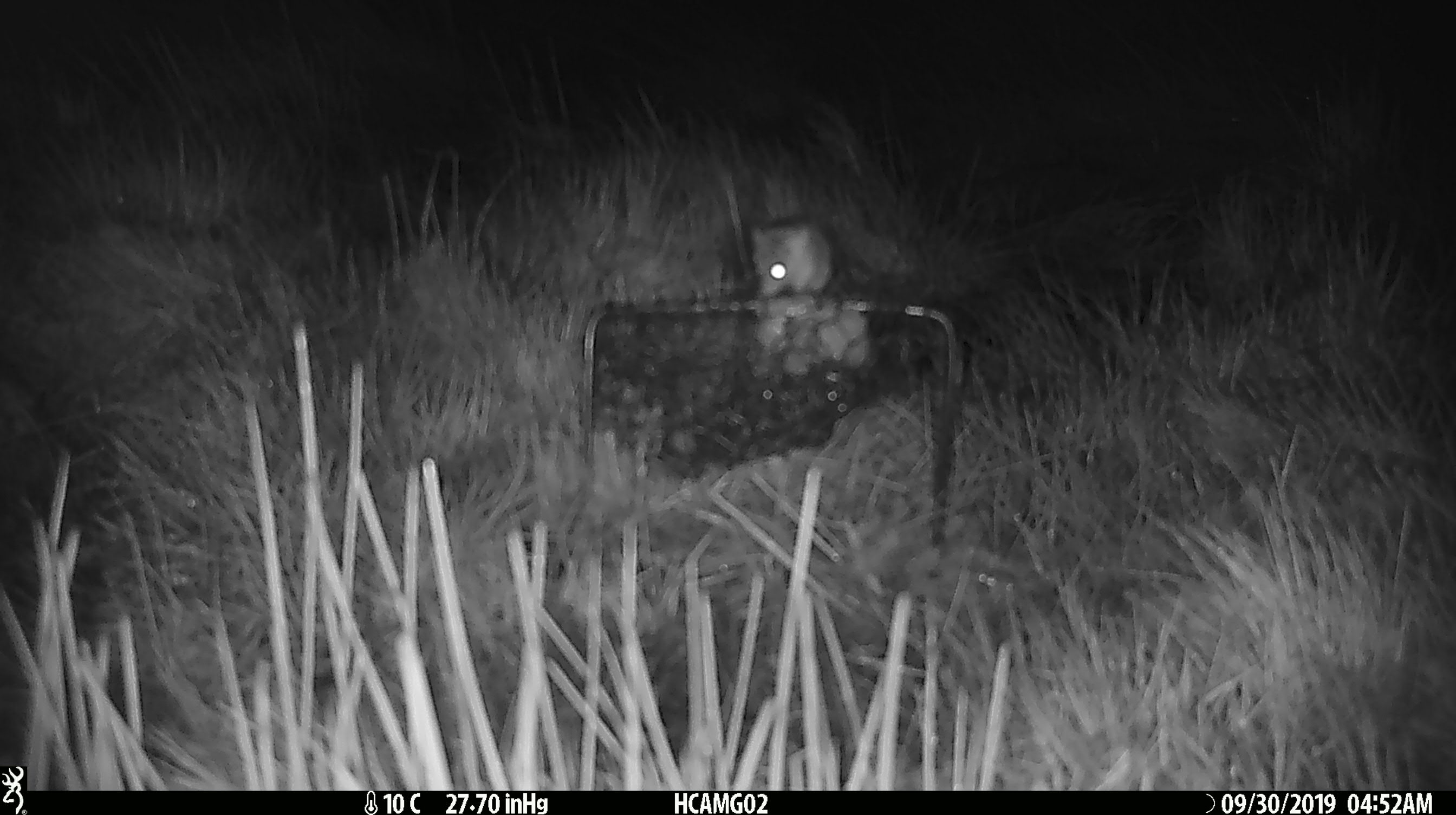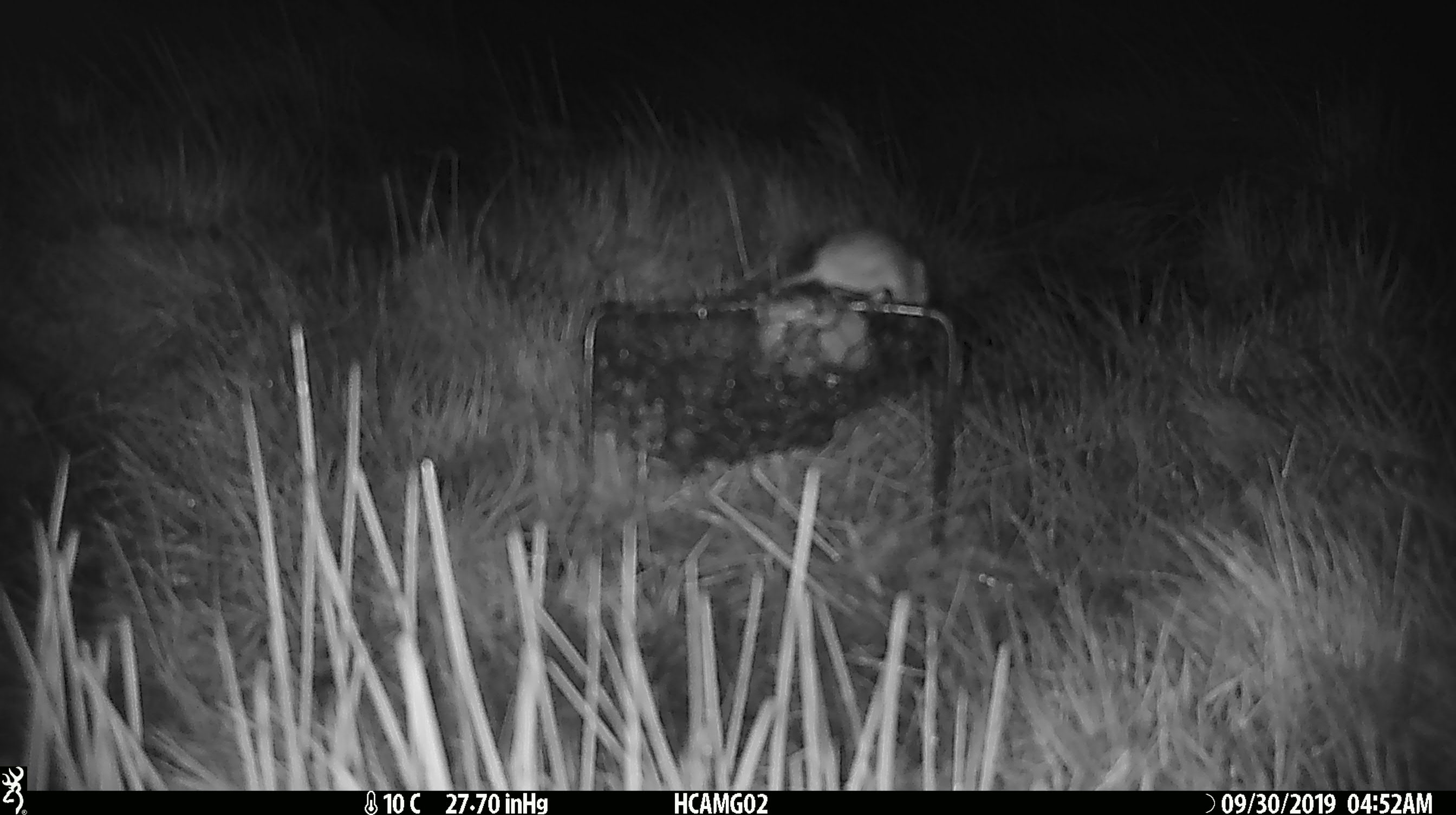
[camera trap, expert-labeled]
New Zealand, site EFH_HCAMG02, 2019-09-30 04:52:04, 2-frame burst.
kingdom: Animalia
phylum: Chordata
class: Mammalia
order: Rodentia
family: Muridae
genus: Mus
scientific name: Mus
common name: mouse